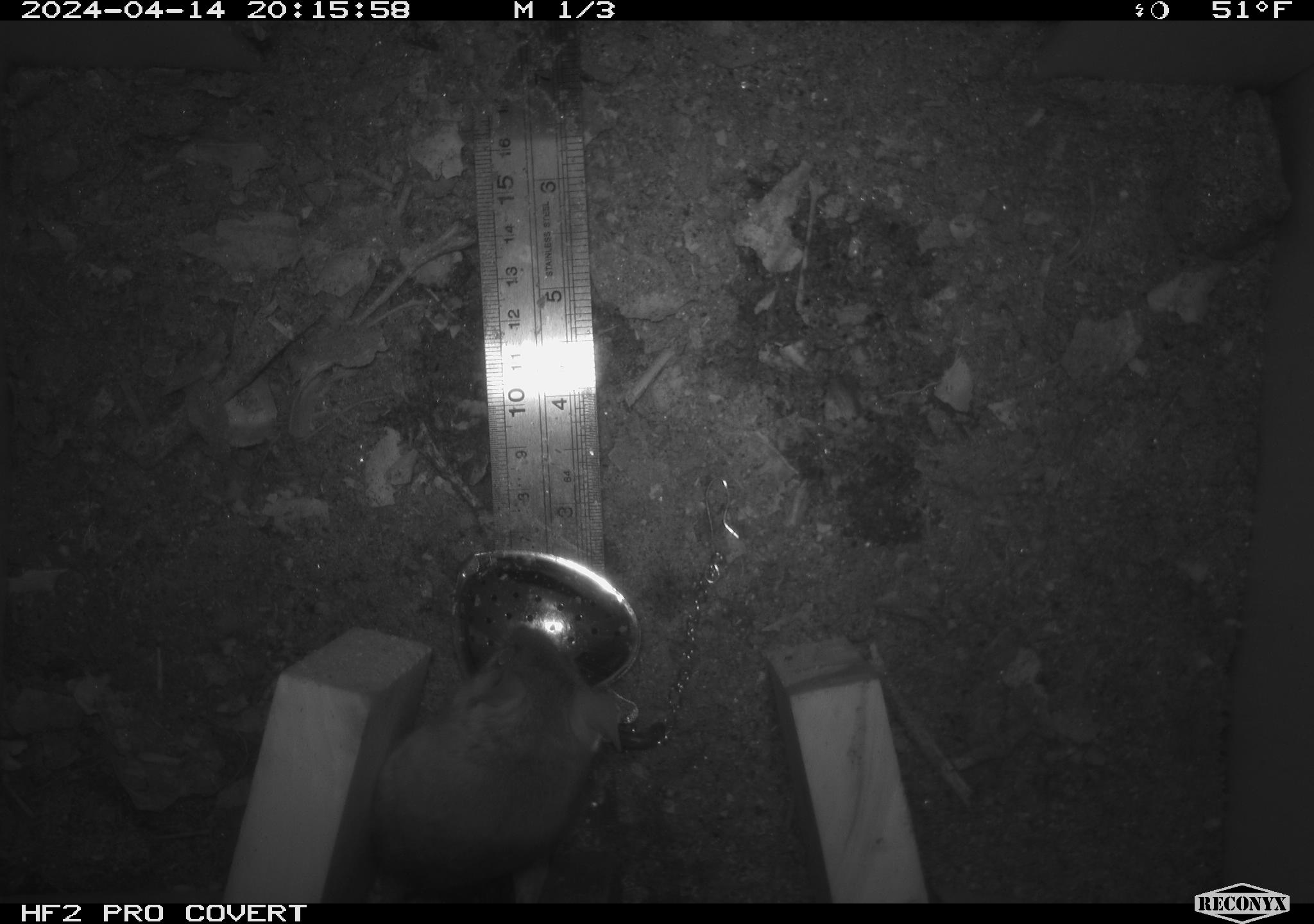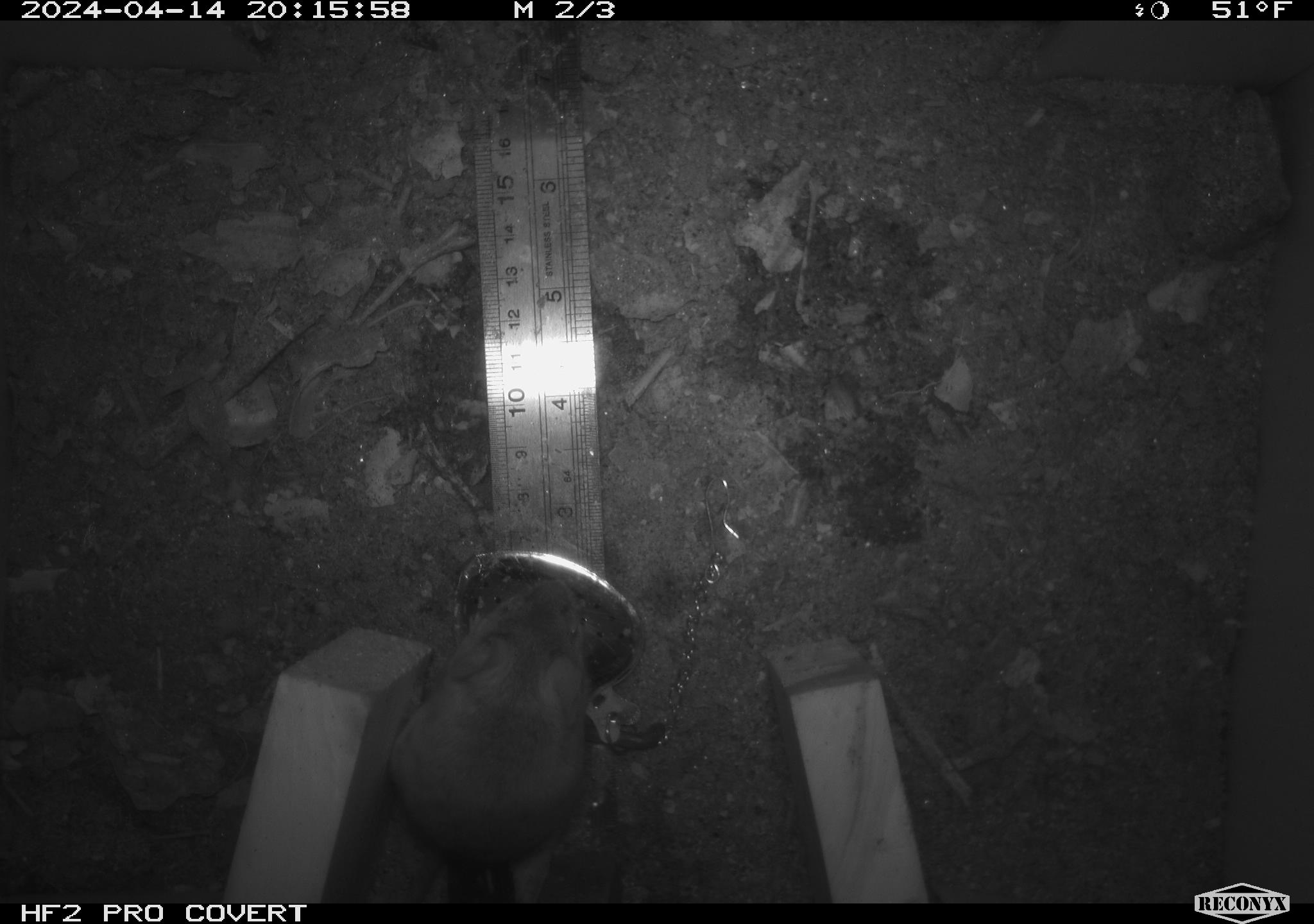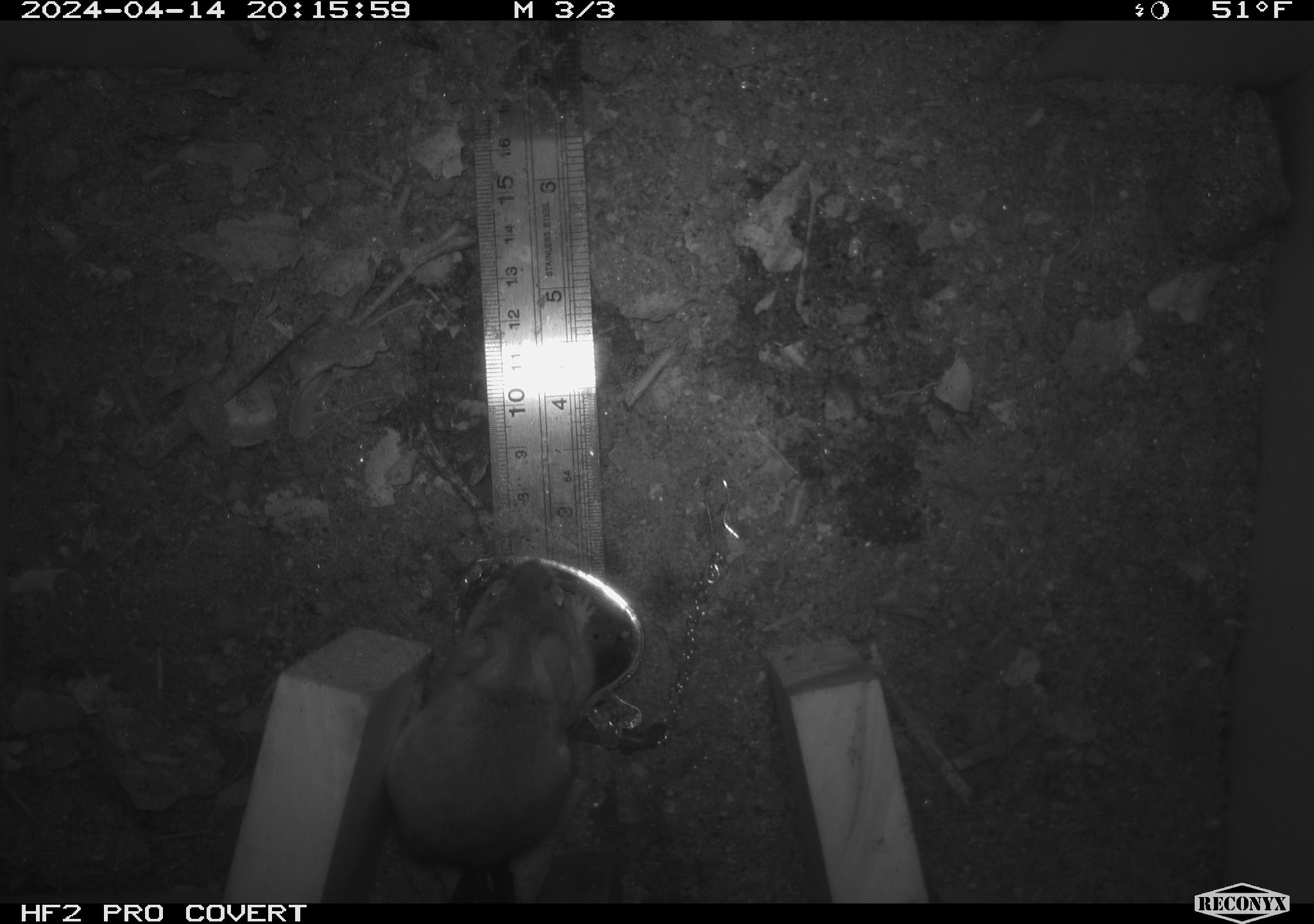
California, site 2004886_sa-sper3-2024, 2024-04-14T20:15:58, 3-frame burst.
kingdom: Animalia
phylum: Chordata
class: Mammalia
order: Rodentia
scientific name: Rodentia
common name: mouse species